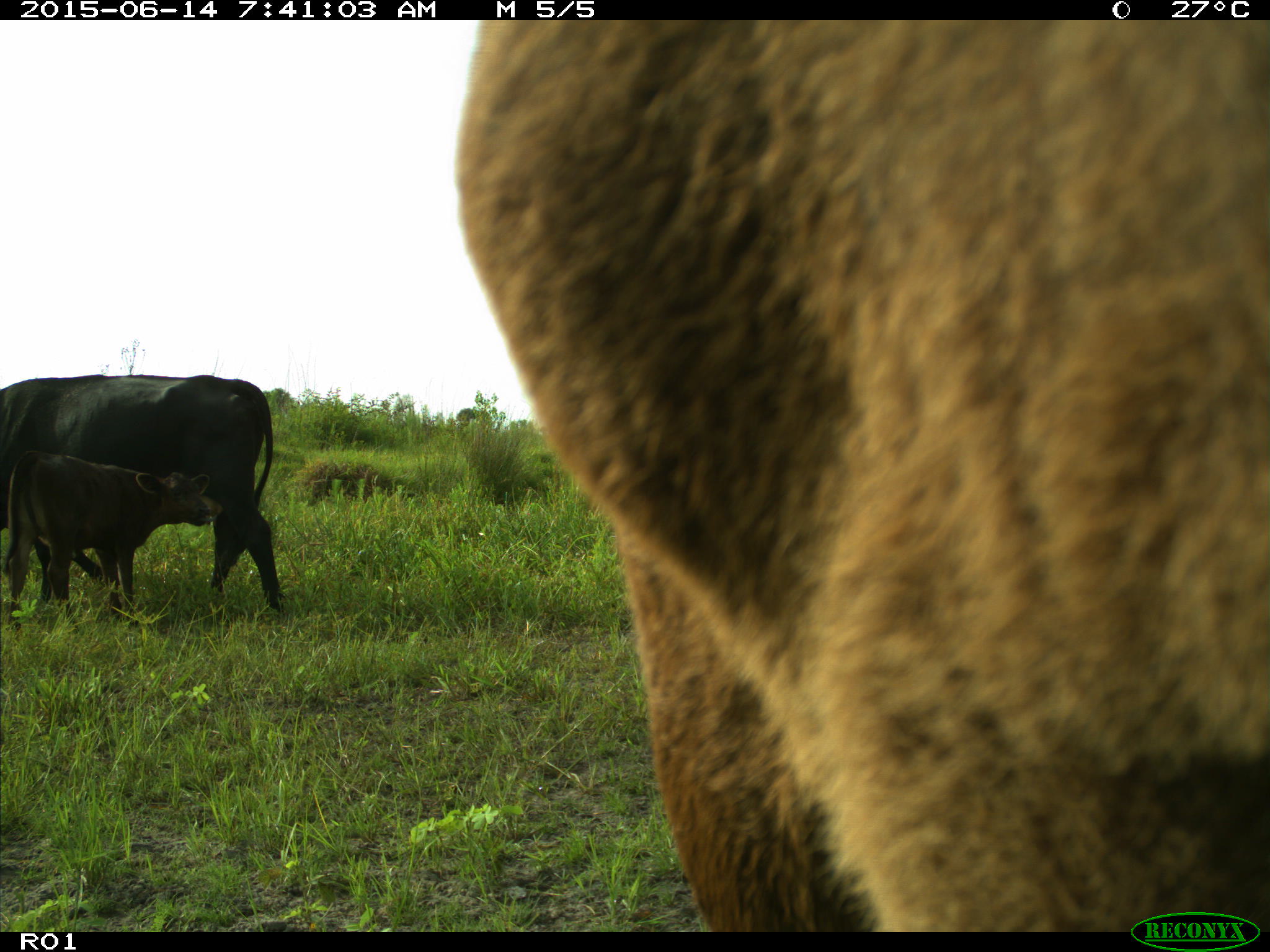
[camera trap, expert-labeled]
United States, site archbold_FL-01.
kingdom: Animalia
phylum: Chordata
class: Mammalia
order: Artiodactyla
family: Bovidae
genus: Bos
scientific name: Bos taurus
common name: domestic cow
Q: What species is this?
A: Bos taurus (domestic cow).